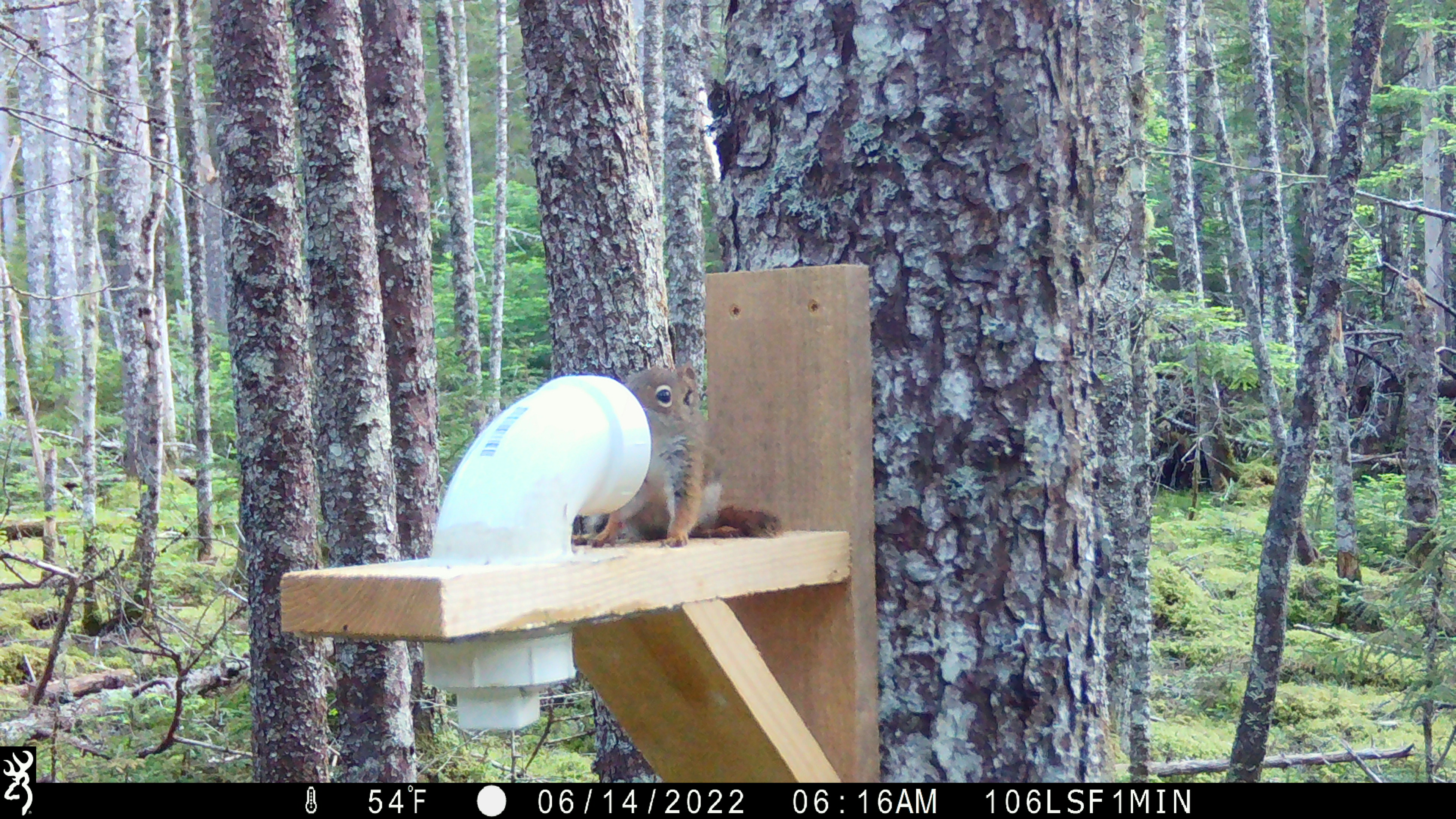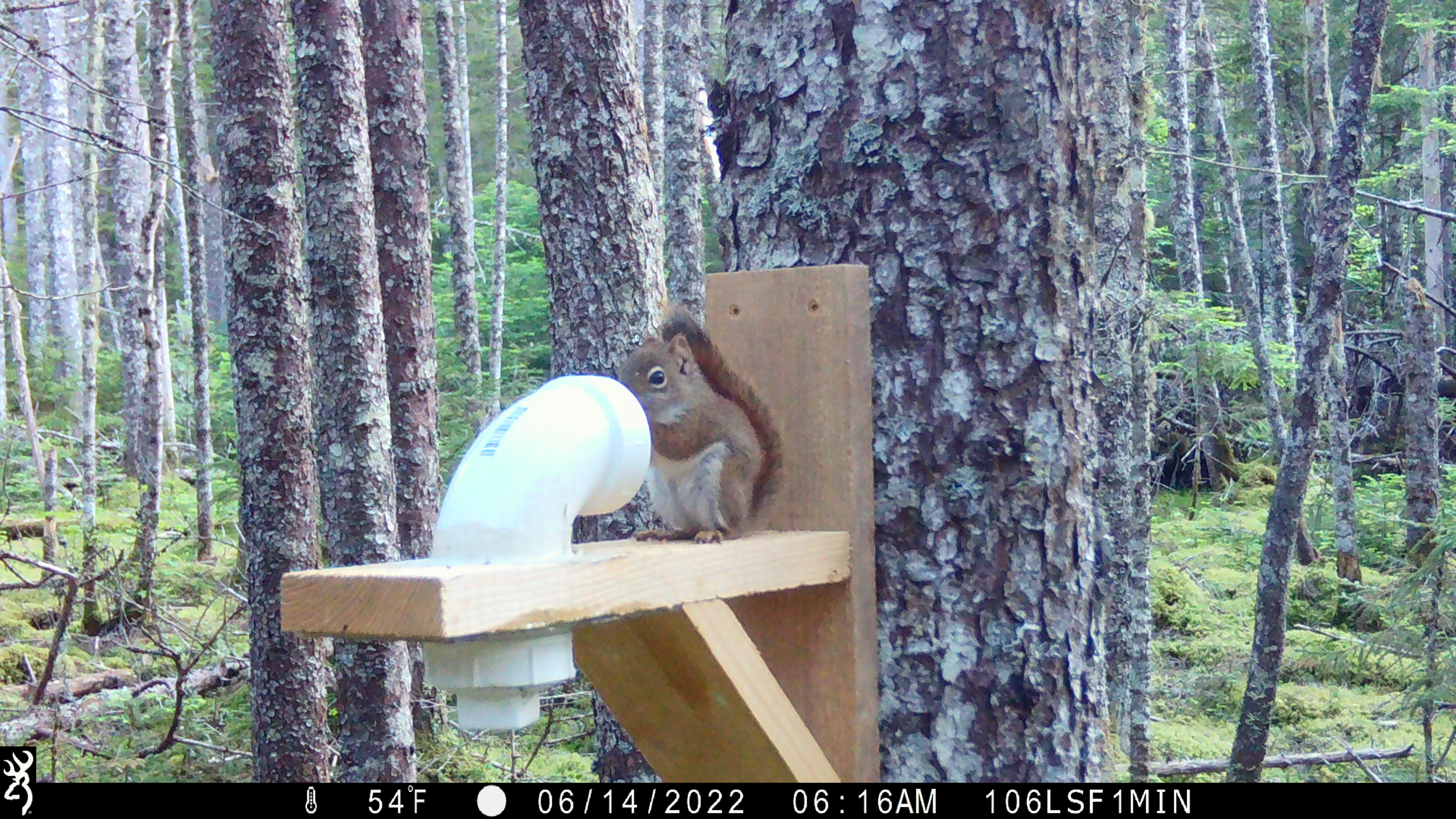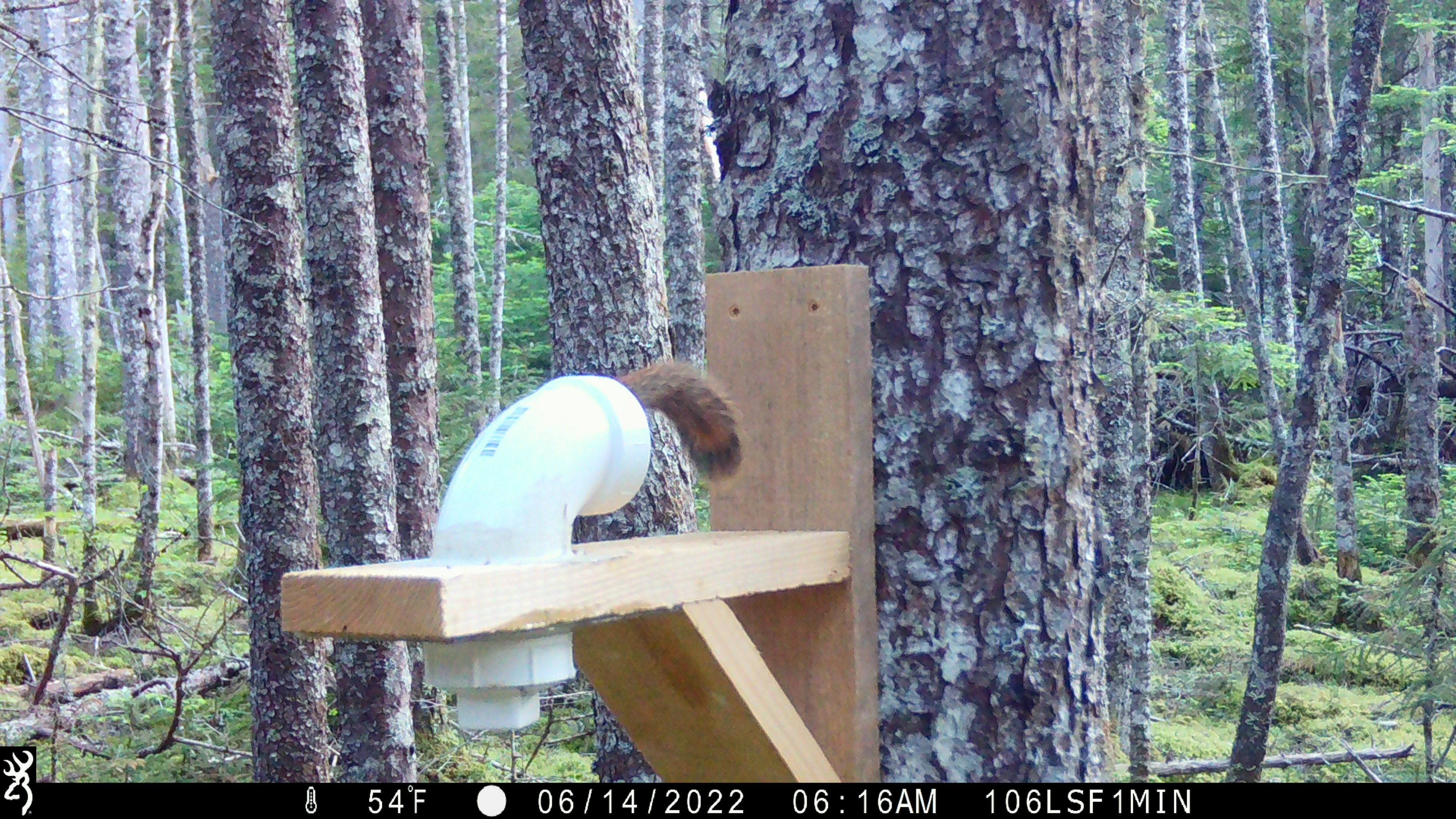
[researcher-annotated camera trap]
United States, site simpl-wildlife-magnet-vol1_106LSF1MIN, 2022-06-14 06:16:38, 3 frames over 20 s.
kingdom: Animalia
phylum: Chordata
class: Mammalia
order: Rodentia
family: Sciuridae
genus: Tamiasciurus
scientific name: Tamiasciurus hudsonicus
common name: red squirrel